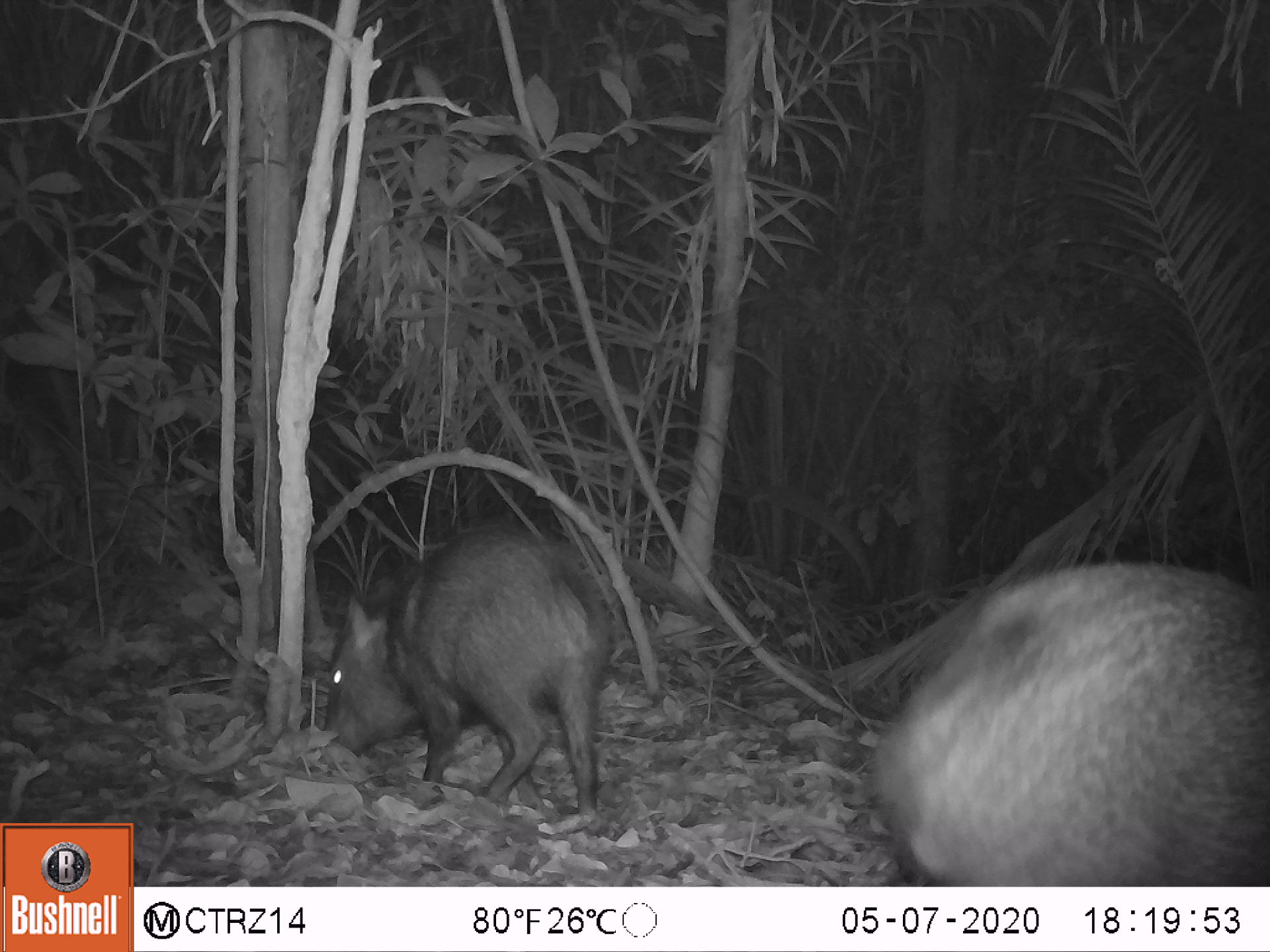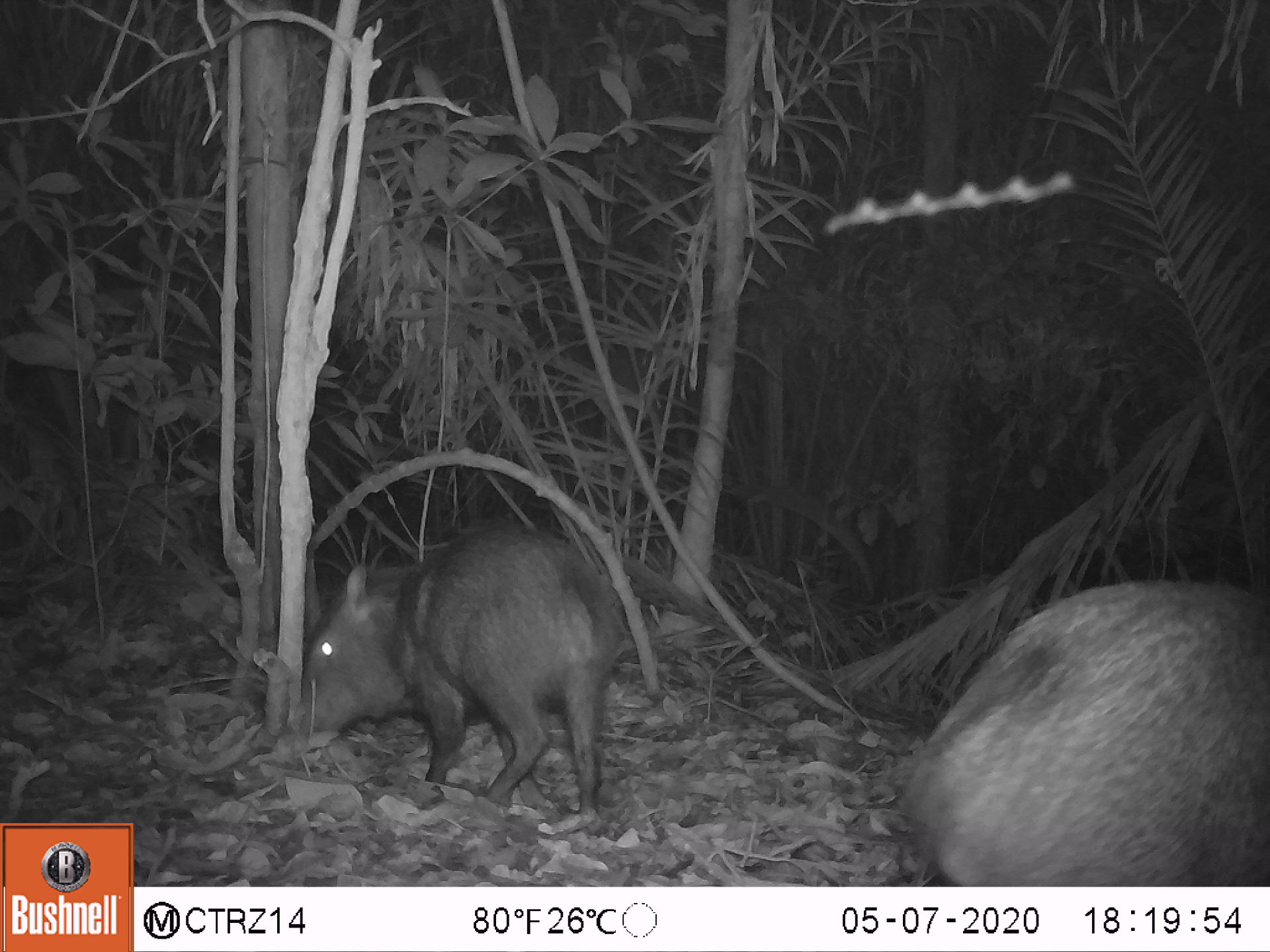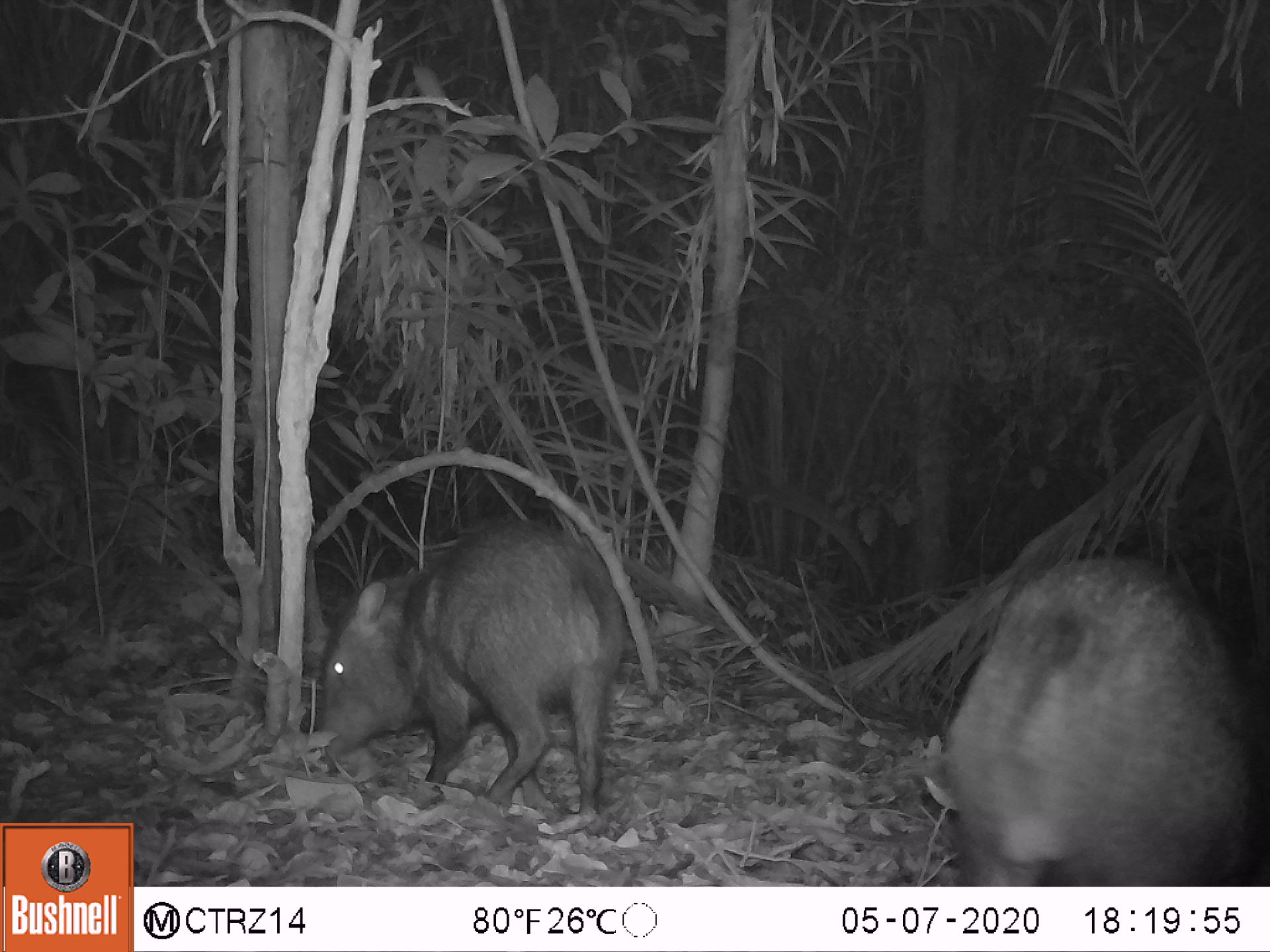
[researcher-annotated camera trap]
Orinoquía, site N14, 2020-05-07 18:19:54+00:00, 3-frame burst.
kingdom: Animalia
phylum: Chordata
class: Mammalia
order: Artiodactyla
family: Tayassuidae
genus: Pecari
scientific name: Pecari tajacu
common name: collared peccary